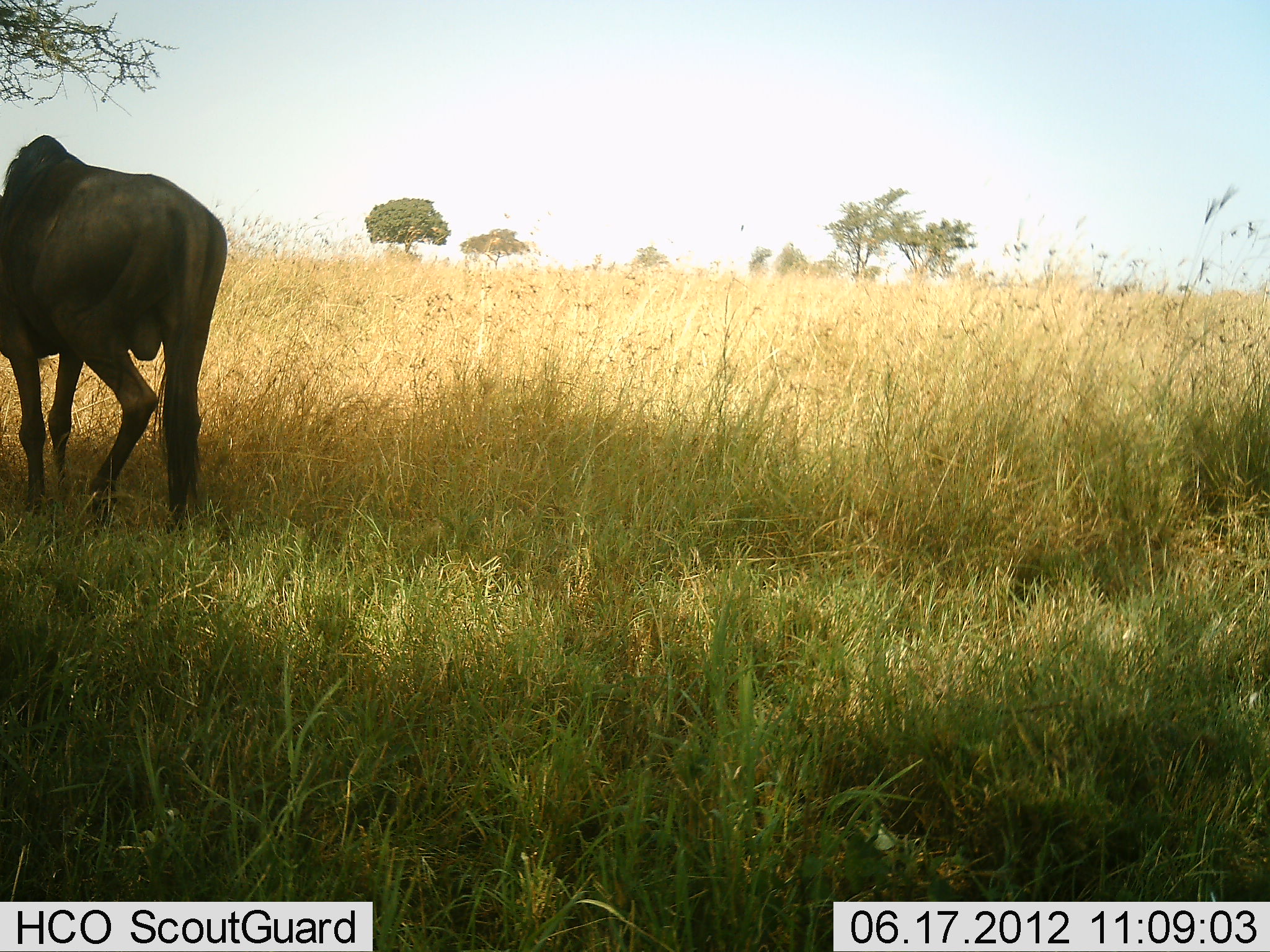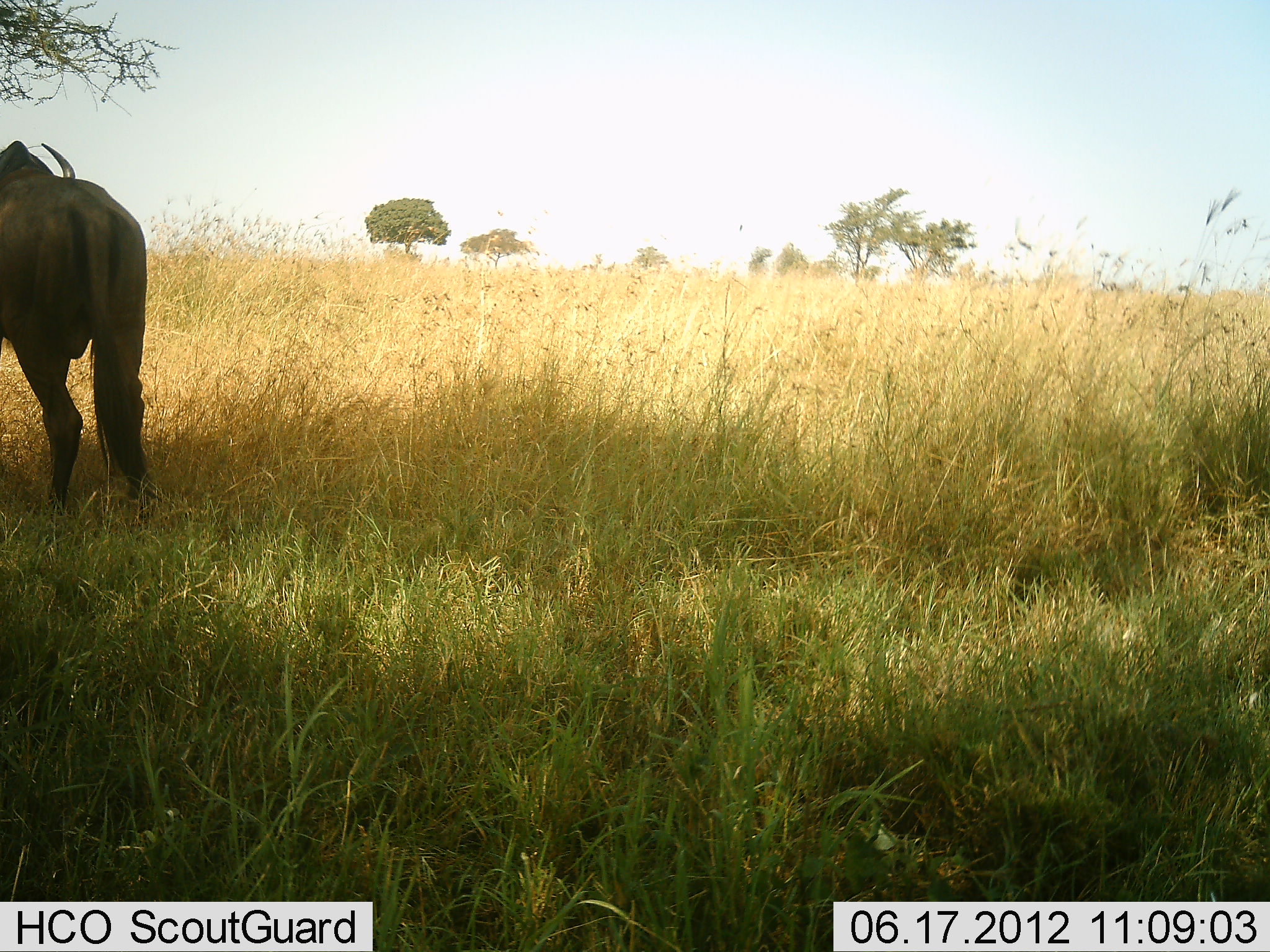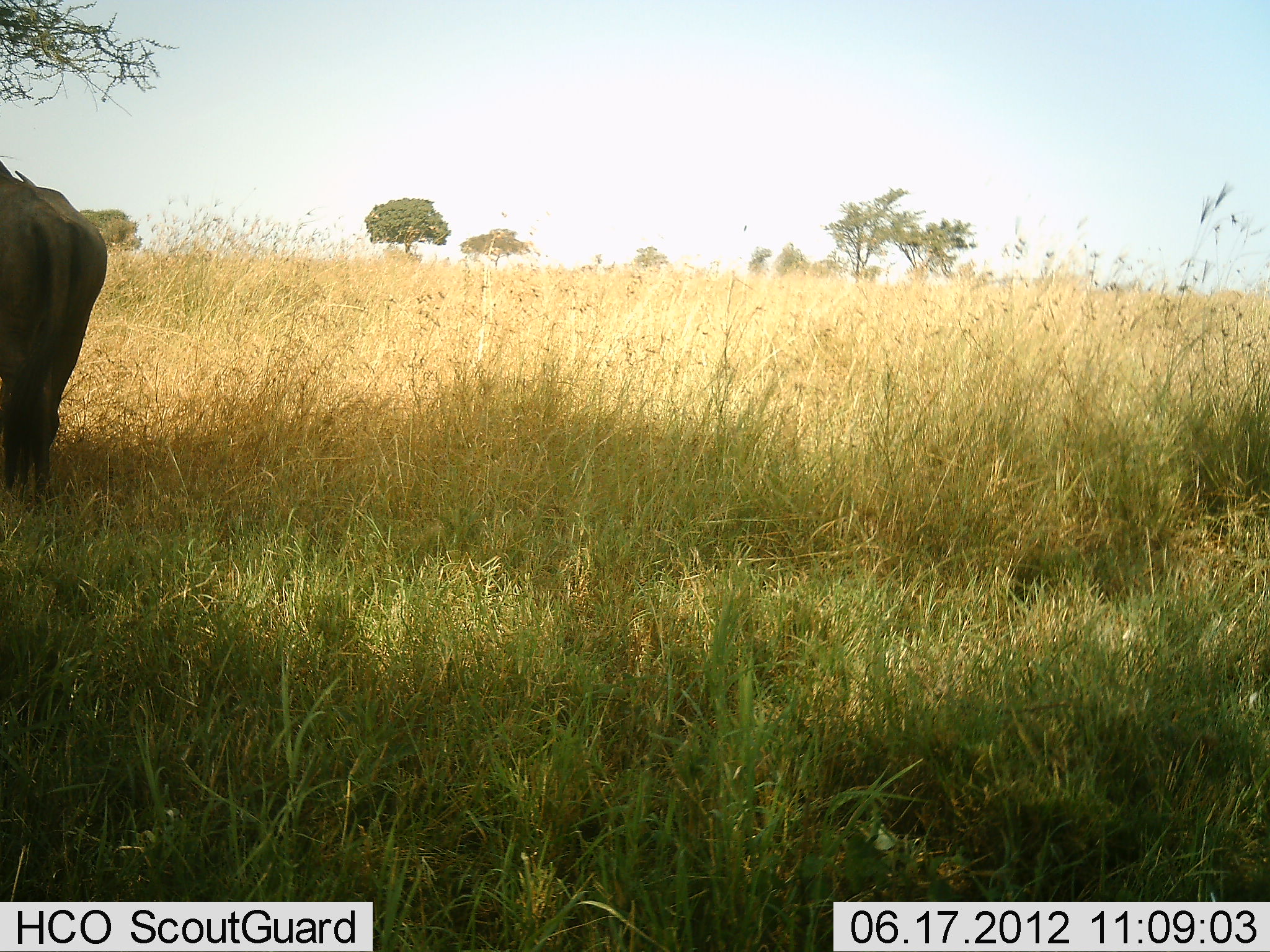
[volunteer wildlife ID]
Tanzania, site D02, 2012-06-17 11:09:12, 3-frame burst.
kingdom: Animalia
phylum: Chordata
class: Mammalia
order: Artiodactyla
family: Bovidae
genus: Connochaetes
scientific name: Connochaetes taurinus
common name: blue wildebeest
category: wildebeest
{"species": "wildebeest (blue wildebeest) (Connochaetes taurinus)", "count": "1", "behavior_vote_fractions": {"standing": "20%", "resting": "10%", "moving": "80%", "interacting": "0%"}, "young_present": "0%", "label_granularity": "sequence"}